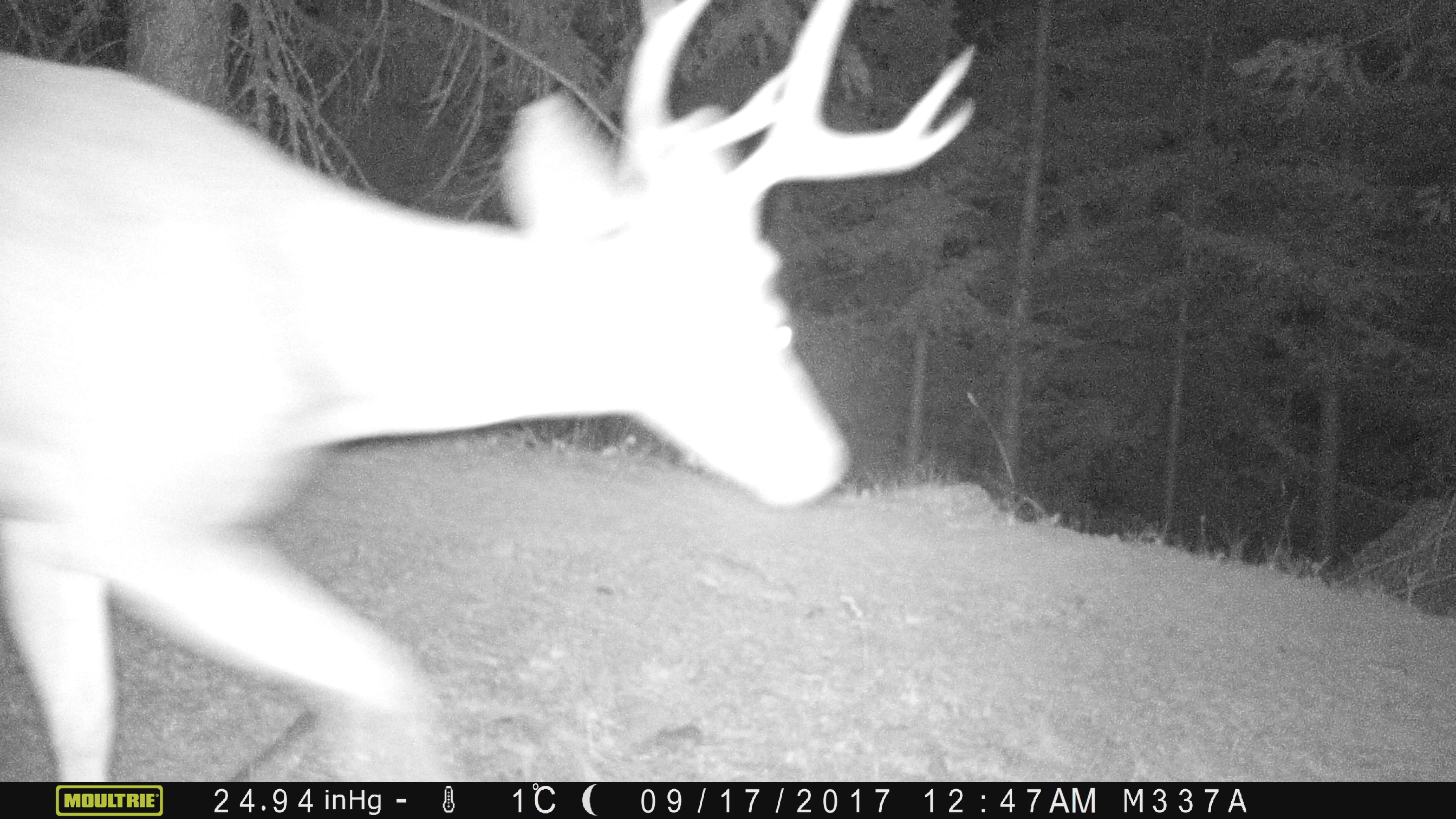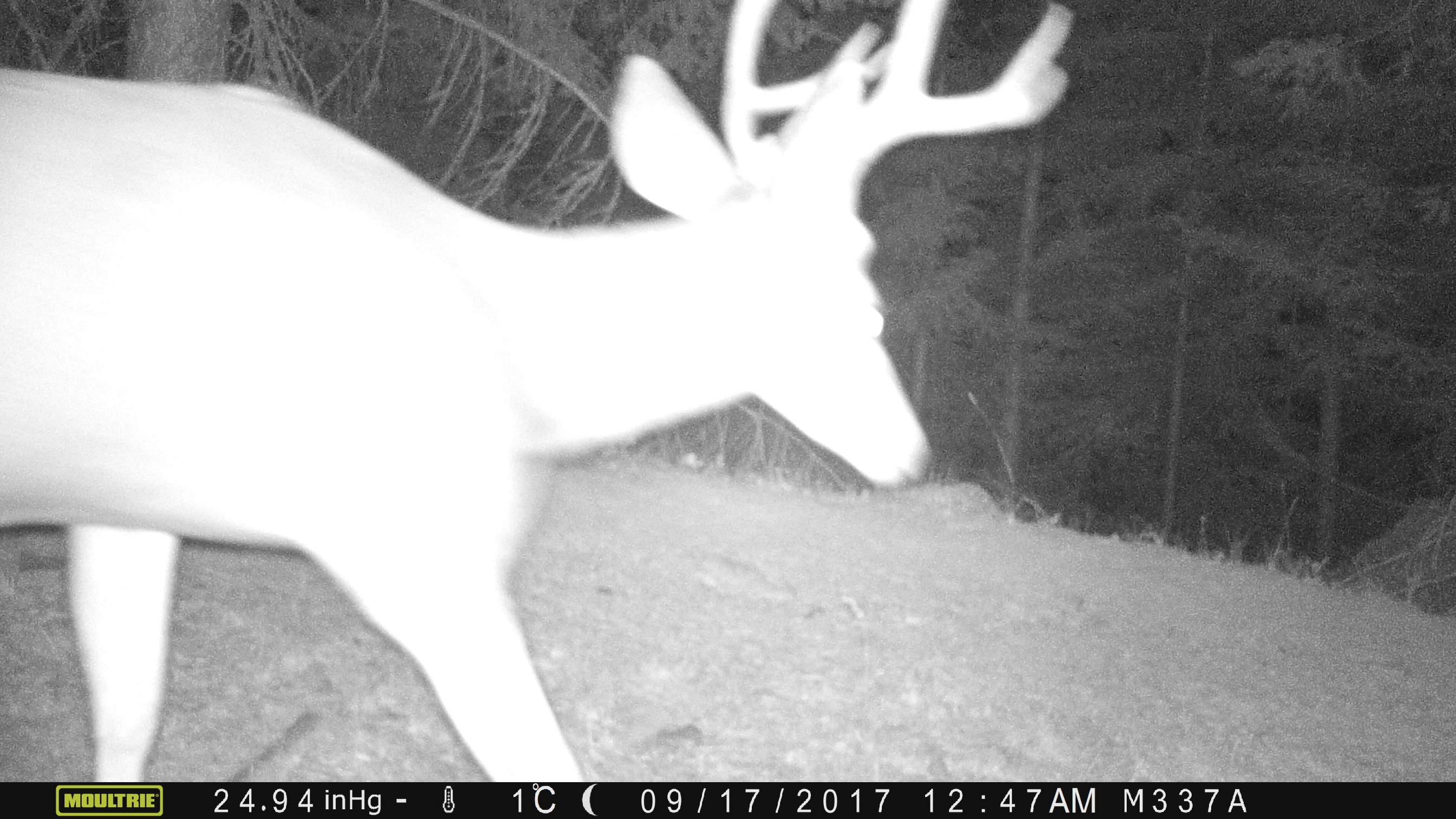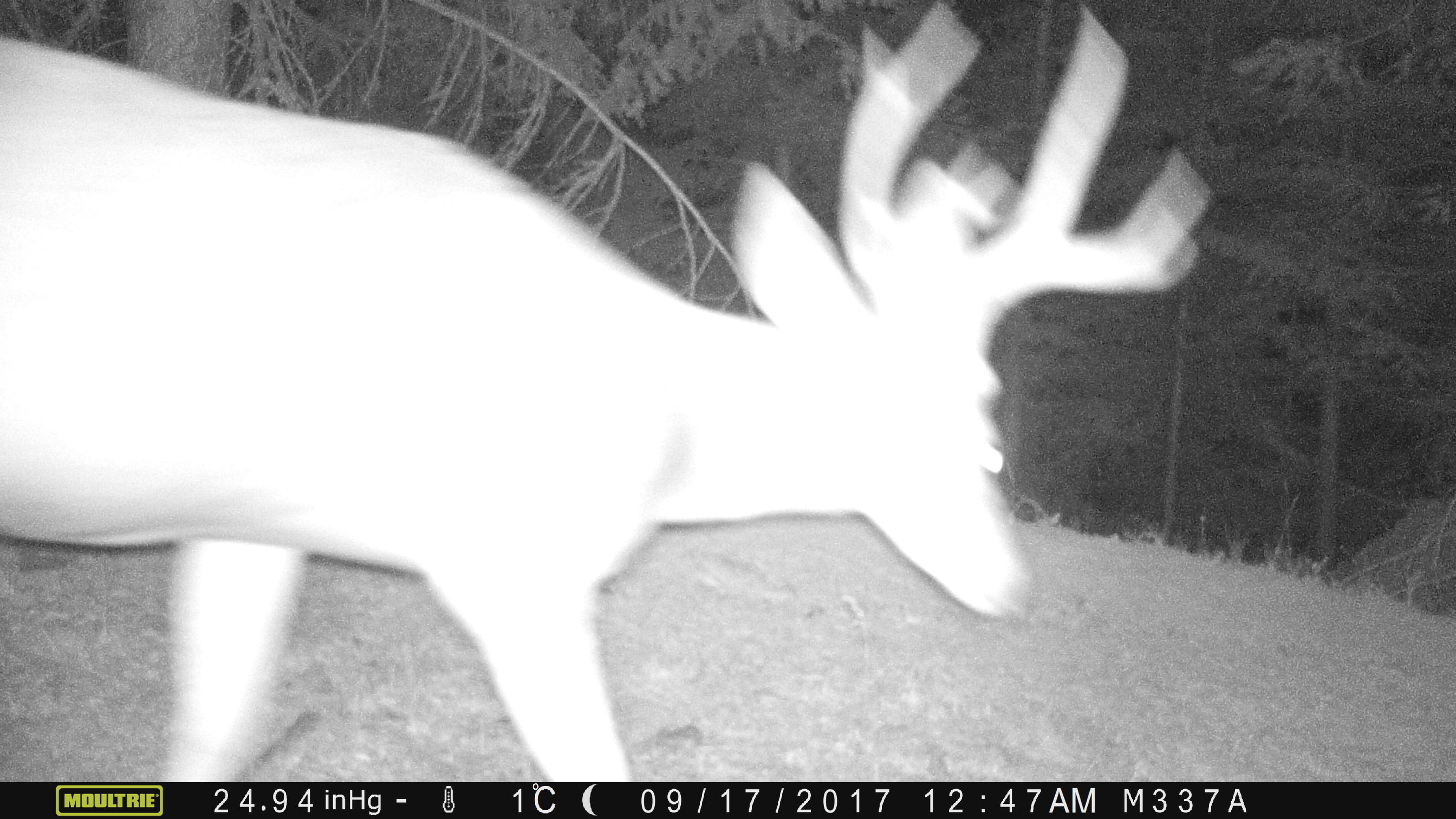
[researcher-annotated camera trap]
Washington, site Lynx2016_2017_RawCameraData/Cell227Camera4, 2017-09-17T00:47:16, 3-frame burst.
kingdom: Animalia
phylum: Chordata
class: Mammalia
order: Artiodactyla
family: Cervidae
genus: Odocoileus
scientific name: Odocoileus hemionus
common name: mule deer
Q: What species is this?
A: Odocoileus hemionus (mule deer).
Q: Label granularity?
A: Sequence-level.